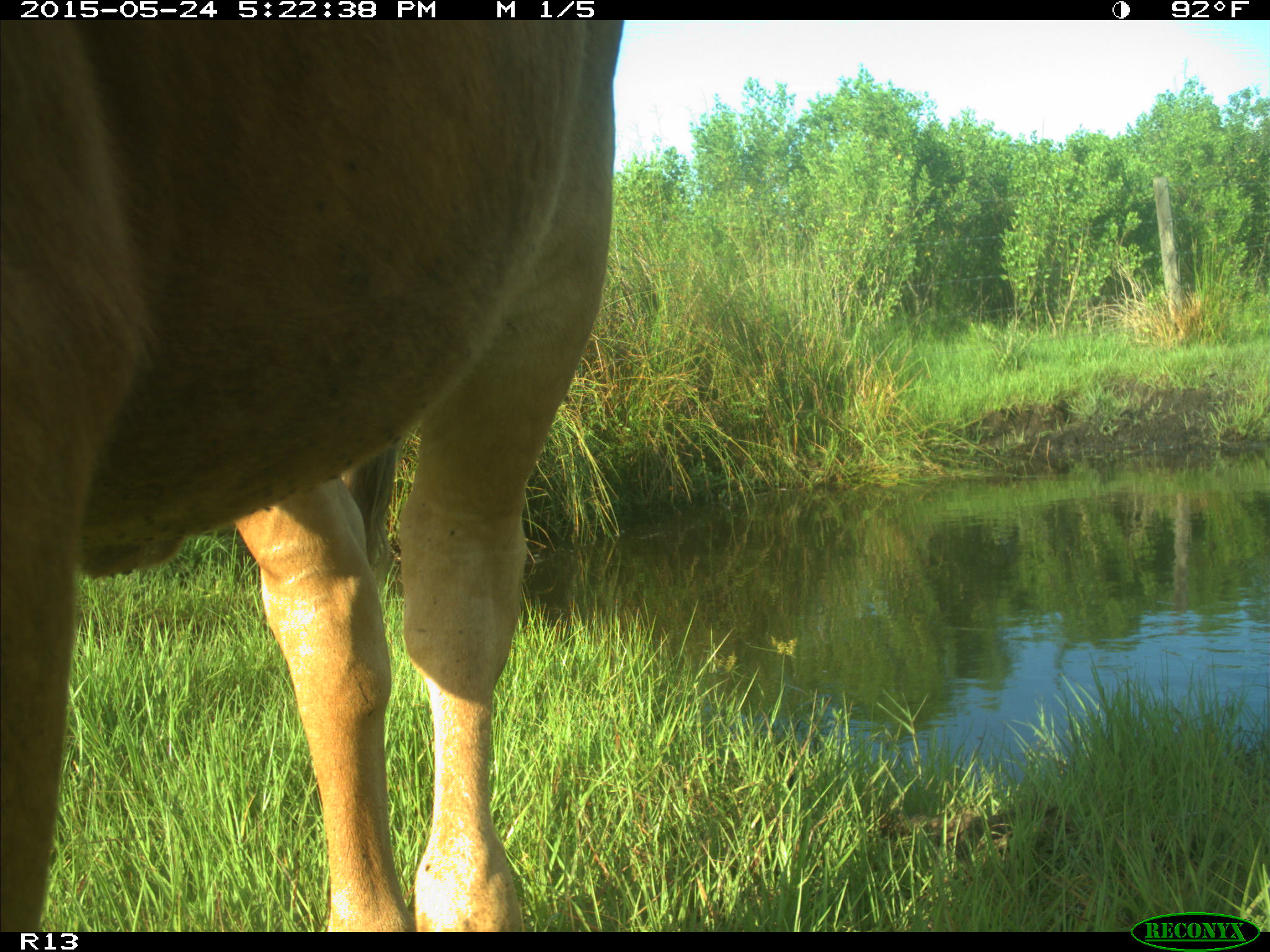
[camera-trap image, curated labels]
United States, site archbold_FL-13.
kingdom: Animalia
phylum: Chordata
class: Mammalia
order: Artiodactyla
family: Bovidae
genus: Bos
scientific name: Bos taurus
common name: domestic cow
Bos taurus (domestic cow).